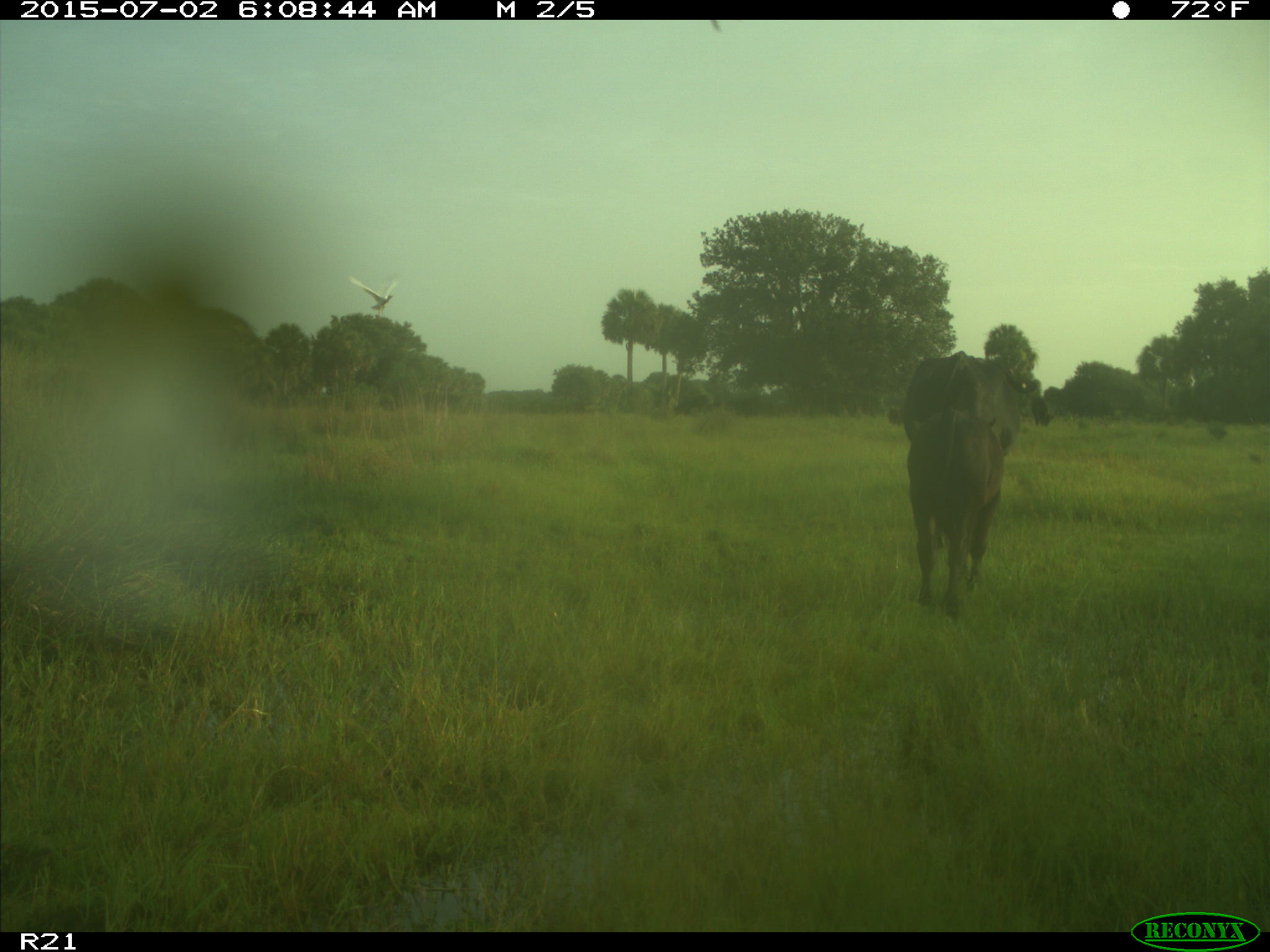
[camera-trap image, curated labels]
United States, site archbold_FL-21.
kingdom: Animalia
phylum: Chordata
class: Mammalia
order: Artiodactyla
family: Bovidae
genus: Bos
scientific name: Bos taurus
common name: domestic cow